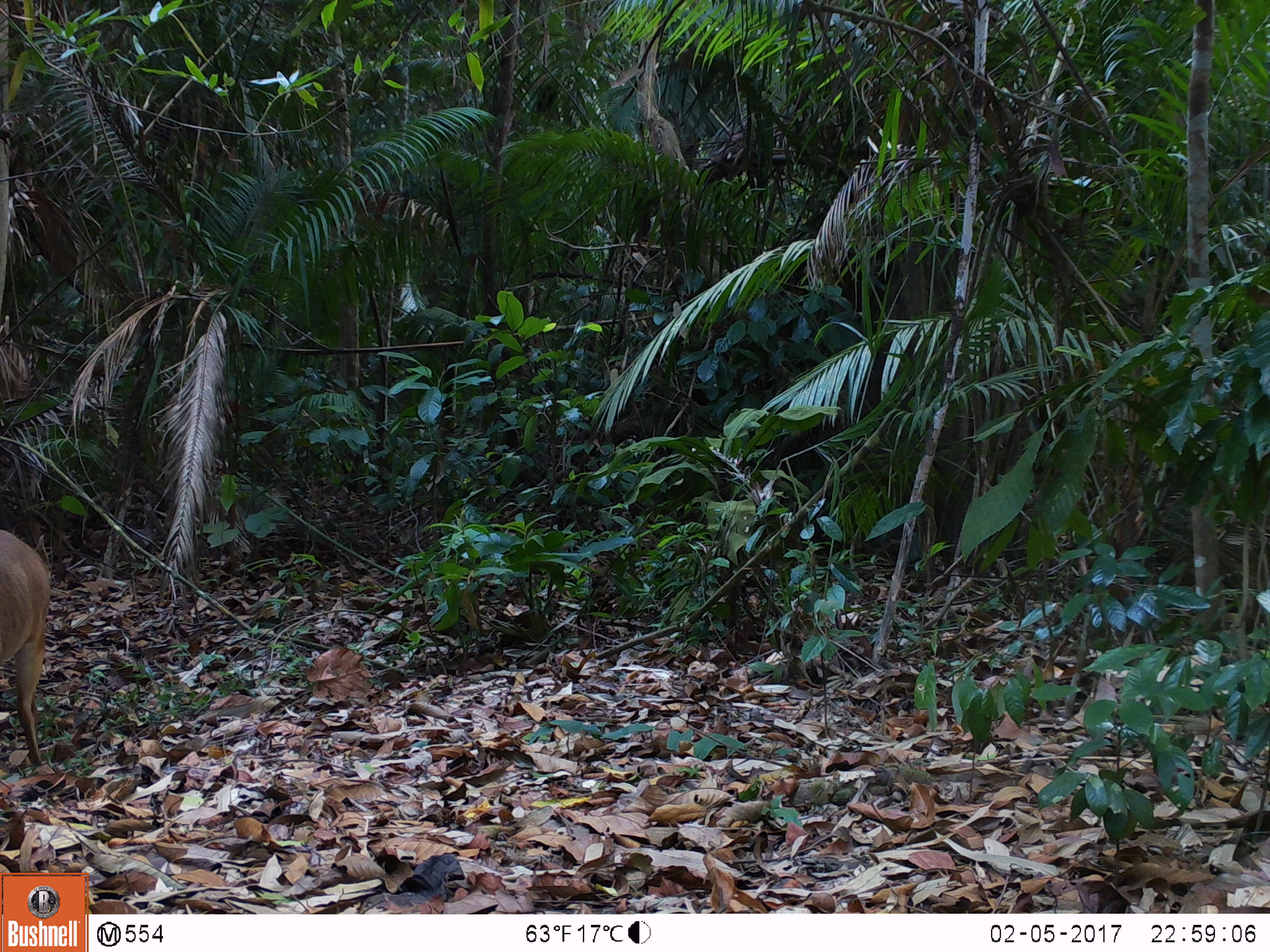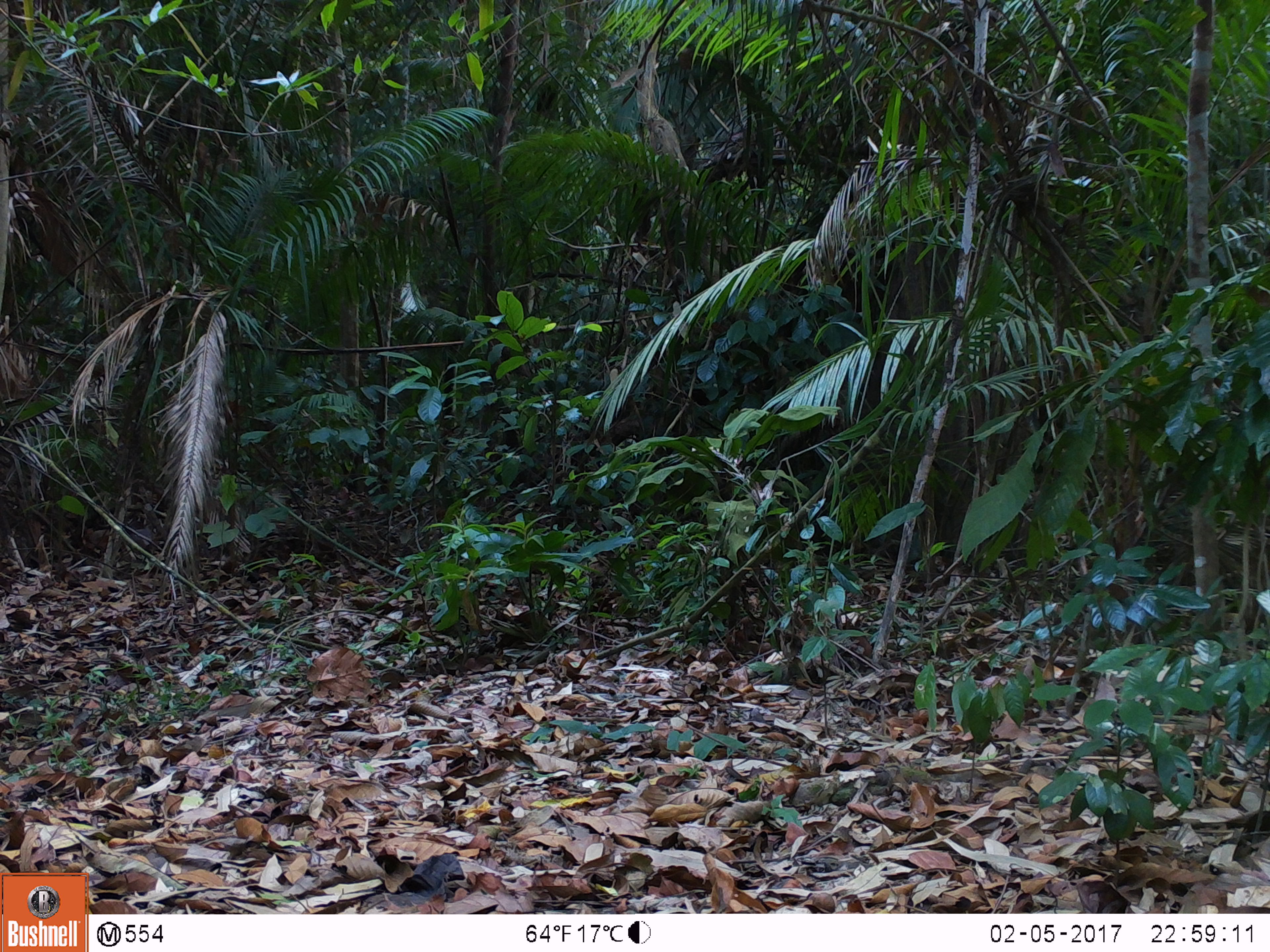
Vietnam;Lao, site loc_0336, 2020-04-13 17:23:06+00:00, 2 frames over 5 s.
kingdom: Animalia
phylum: Chordata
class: Mammalia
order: Artiodactyla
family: Cervidae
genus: Muntiacus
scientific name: Muntiacus vuquangensis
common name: large-antlered muntjac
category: large antlered muntjac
Large antlered muntjac (large-antlered muntjac) (Muntiacus vuquangensis). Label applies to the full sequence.